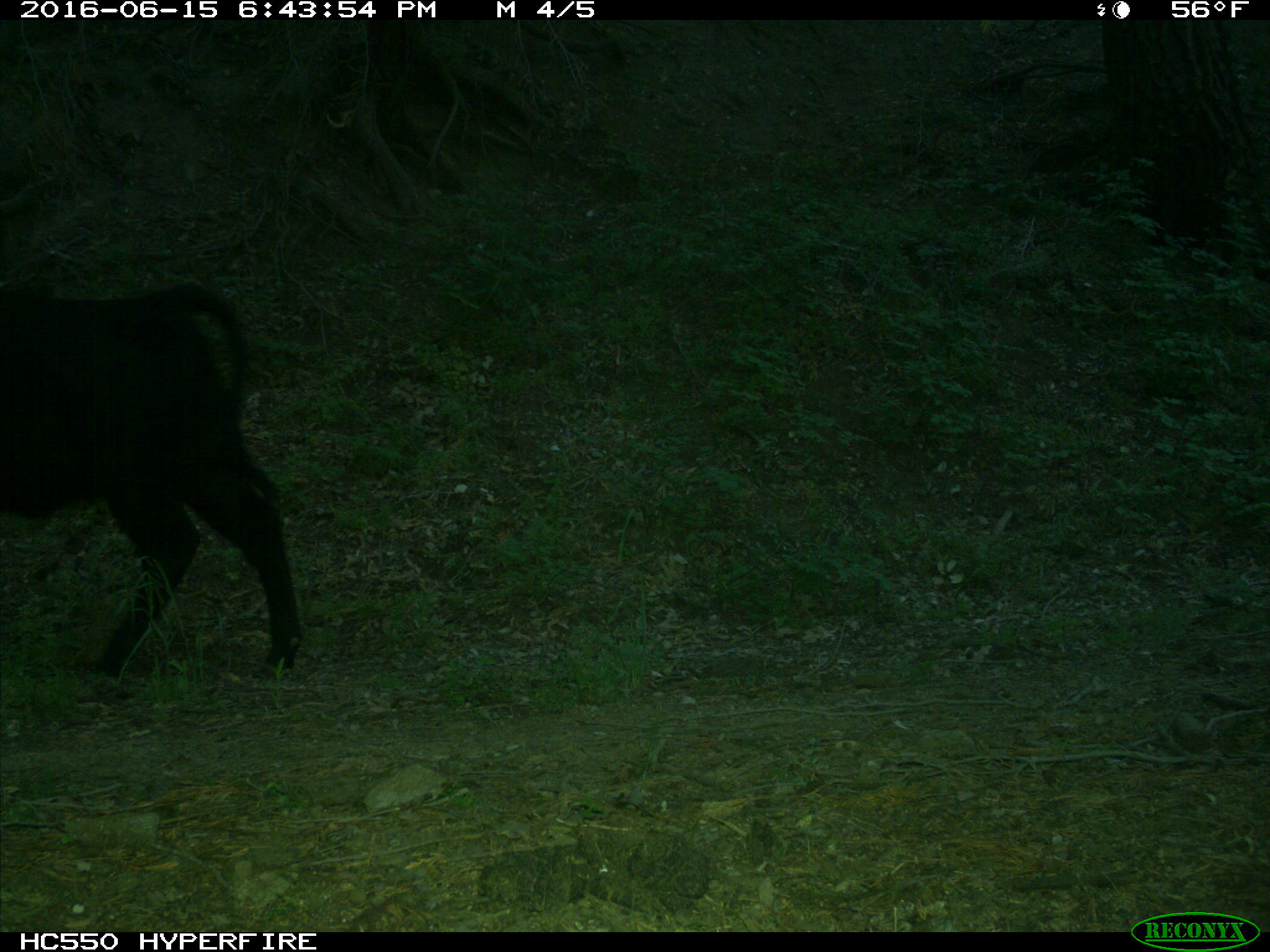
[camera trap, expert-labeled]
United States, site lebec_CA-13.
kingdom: Animalia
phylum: Chordata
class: Mammalia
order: Artiodactyla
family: Bovidae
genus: Bos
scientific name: Bos taurus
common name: domestic cow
Bos taurus (domestic cow).